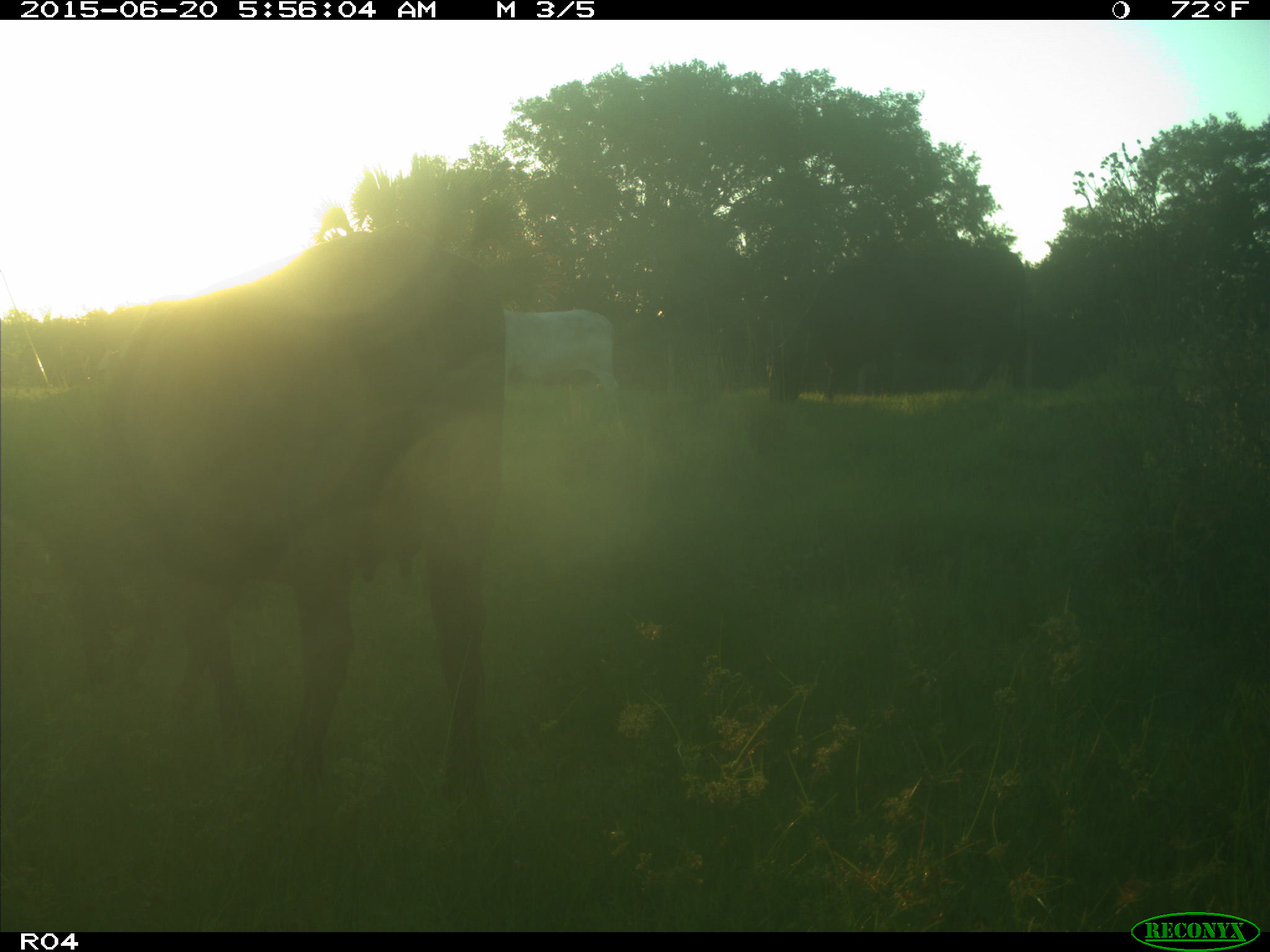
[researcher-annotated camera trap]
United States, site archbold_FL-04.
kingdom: Animalia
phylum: Chordata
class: Mammalia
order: Artiodactyla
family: Bovidae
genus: Bos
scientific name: Bos taurus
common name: domestic cow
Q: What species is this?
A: Bos taurus (domestic cow).